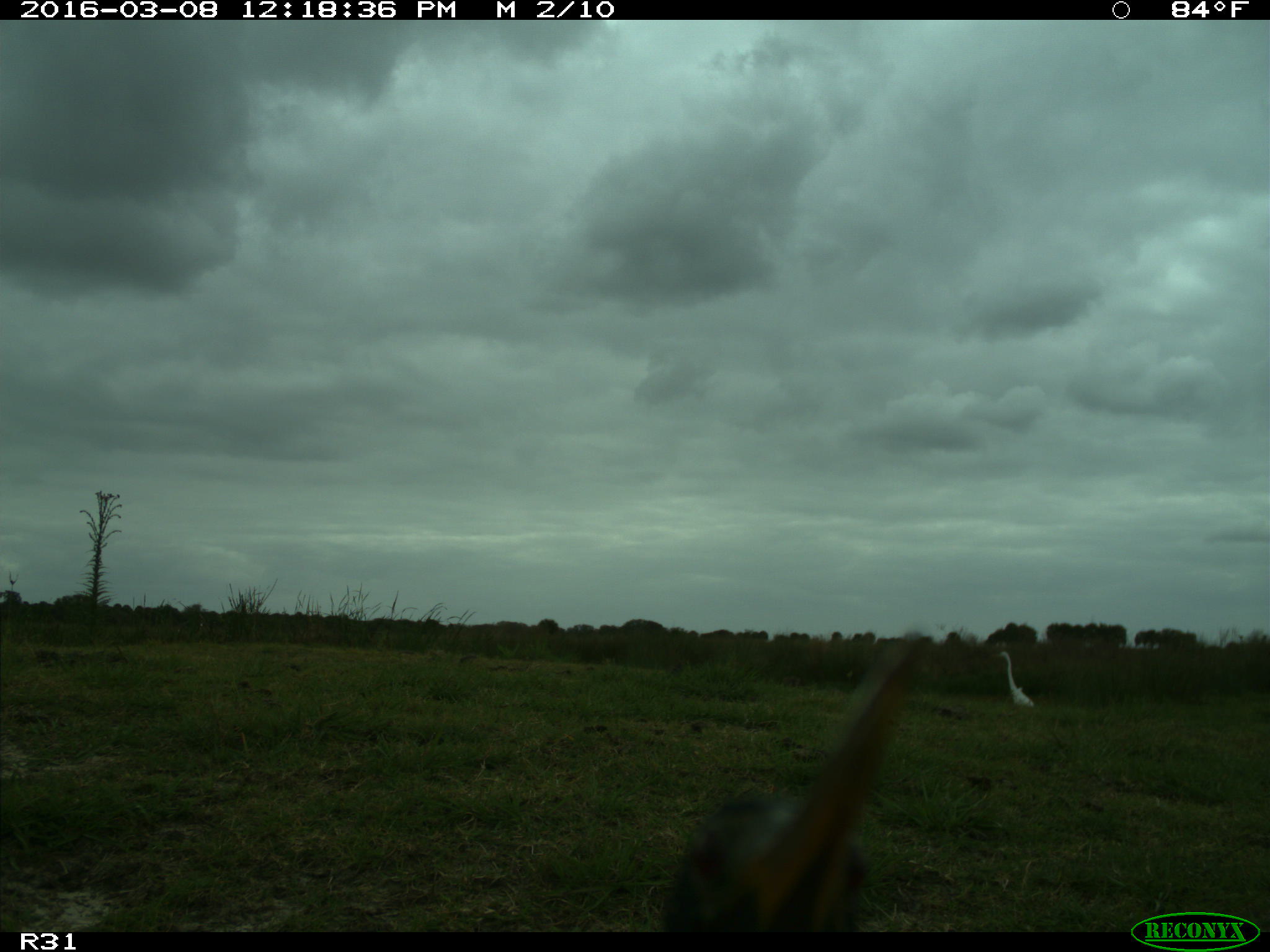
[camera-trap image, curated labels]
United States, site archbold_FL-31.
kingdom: Animalia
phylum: Chordata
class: Aves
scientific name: Aves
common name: birds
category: unidentified bird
Unidentified bird (birds) (Aves).